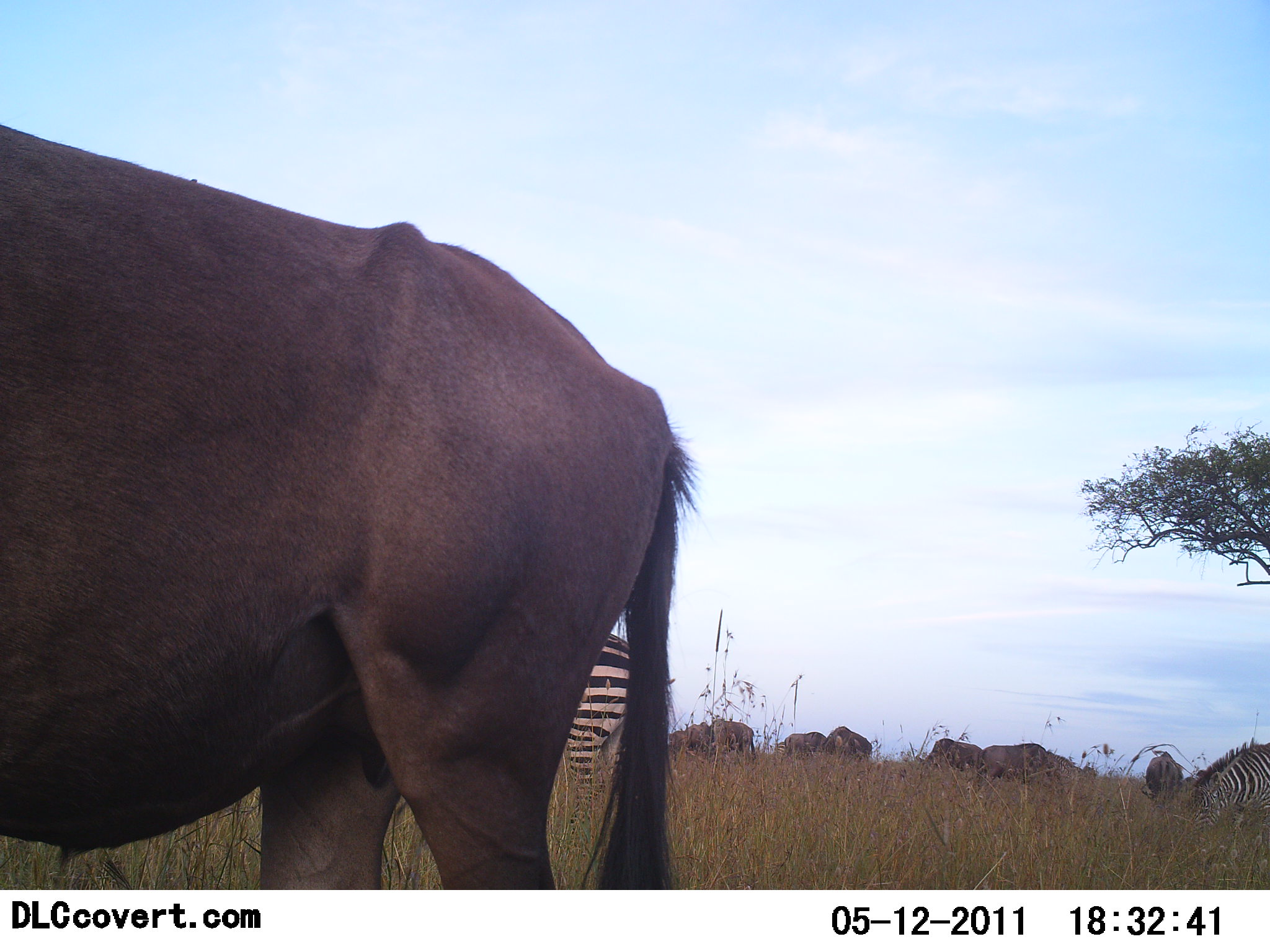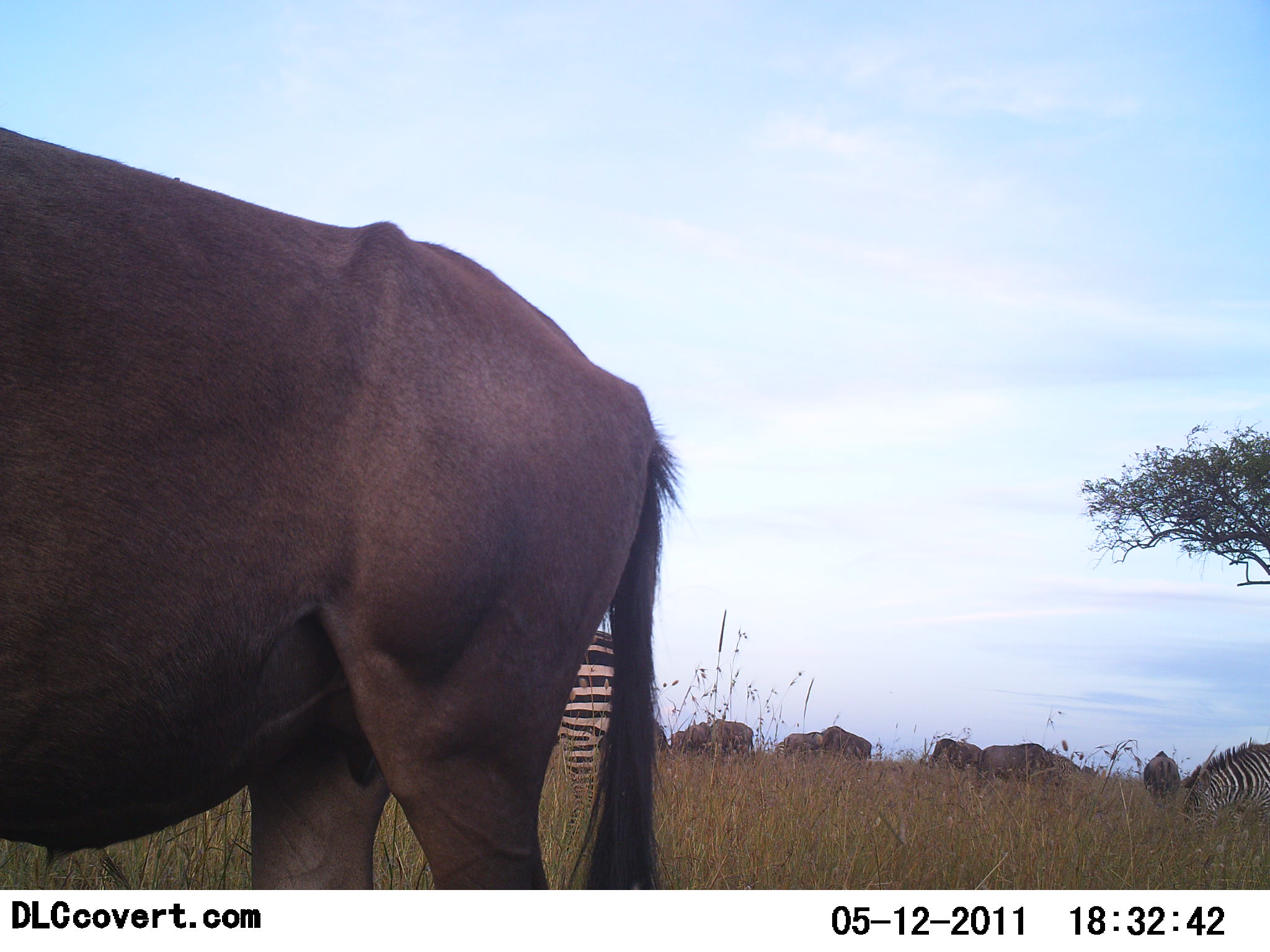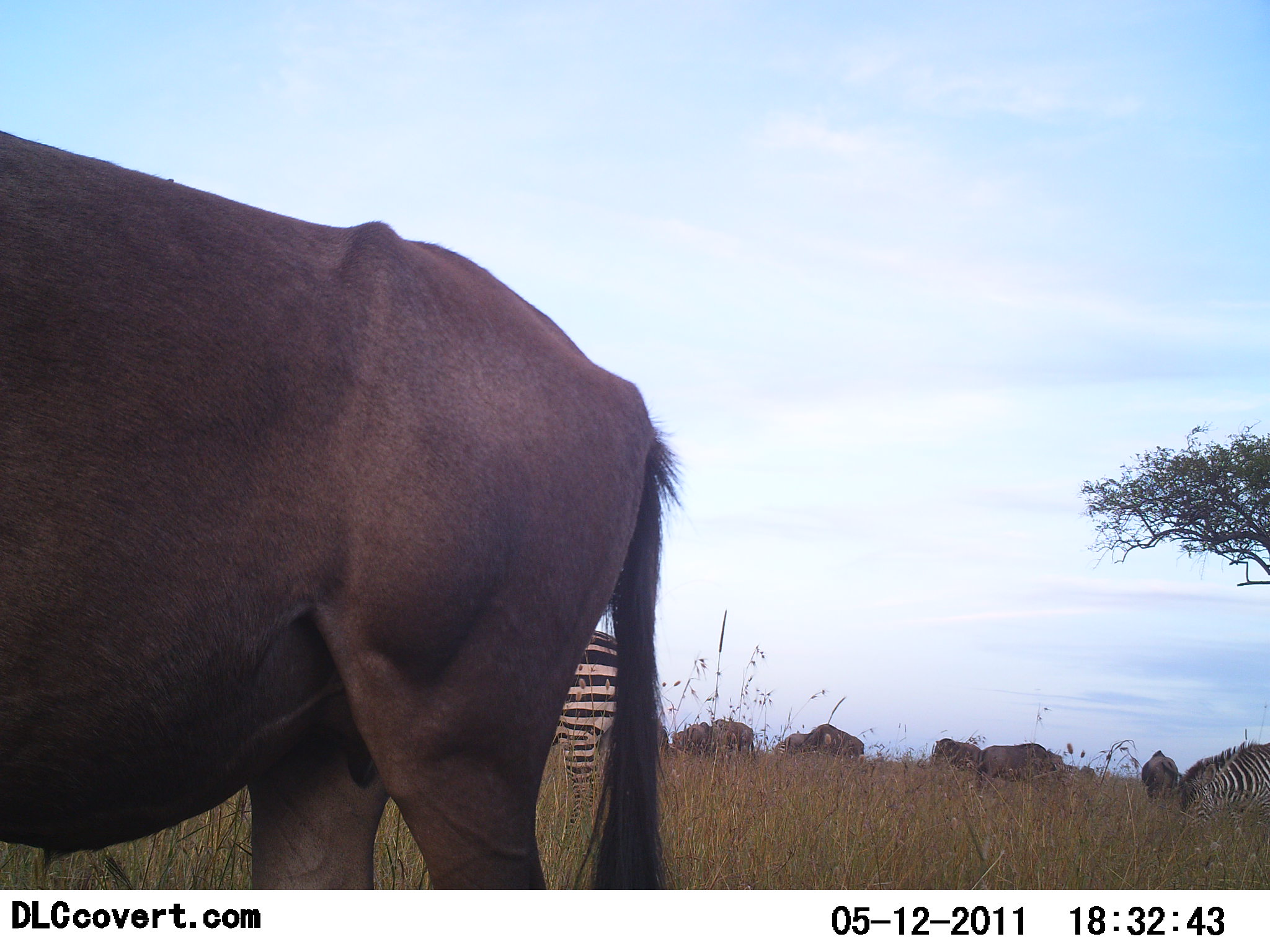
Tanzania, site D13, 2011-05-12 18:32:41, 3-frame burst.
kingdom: Animalia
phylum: Chordata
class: Mammalia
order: Artiodactyla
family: Bovidae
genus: Connochaetes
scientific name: Connochaetes taurinus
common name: blue wildebeest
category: wildebeest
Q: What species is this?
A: Wildebeest (blue wildebeest) (Connochaetes taurinus).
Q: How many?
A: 7.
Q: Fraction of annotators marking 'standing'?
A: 75%.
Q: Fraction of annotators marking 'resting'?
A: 0%.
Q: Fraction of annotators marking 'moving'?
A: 17%.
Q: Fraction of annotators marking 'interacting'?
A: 0%.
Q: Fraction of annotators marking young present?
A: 0%.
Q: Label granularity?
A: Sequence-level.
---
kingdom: Animalia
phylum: Chordata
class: Mammalia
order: Perissodactyla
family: Equidae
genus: Equus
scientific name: Equus quagga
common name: plains zebra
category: zebra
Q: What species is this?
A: Zebra (plains zebra) (Equus quagga).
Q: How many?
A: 2.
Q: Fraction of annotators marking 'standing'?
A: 71%.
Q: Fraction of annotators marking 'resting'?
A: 0%.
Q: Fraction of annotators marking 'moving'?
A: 7%.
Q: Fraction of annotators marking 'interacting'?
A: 0%.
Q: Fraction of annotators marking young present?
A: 0%.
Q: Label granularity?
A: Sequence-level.